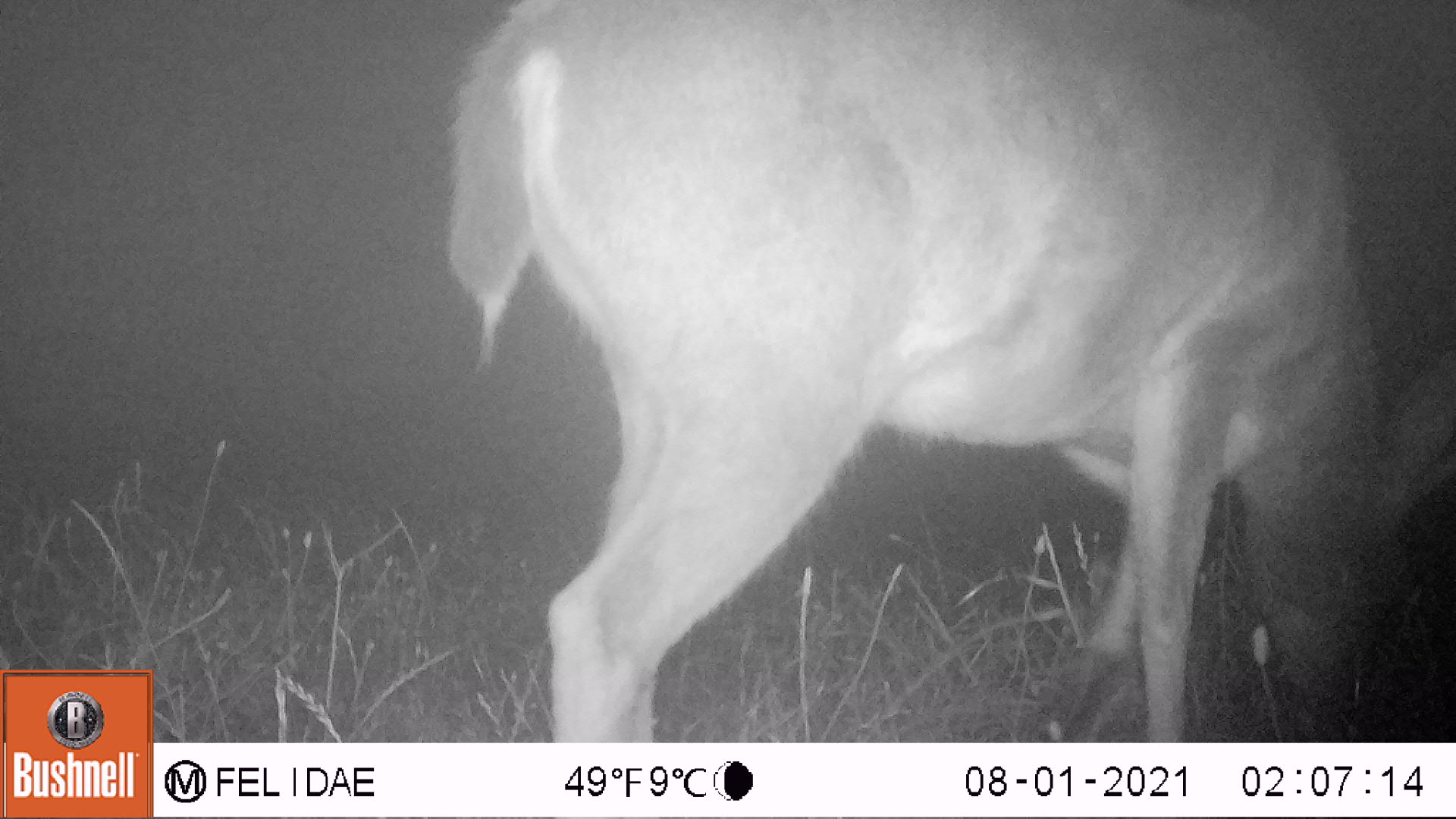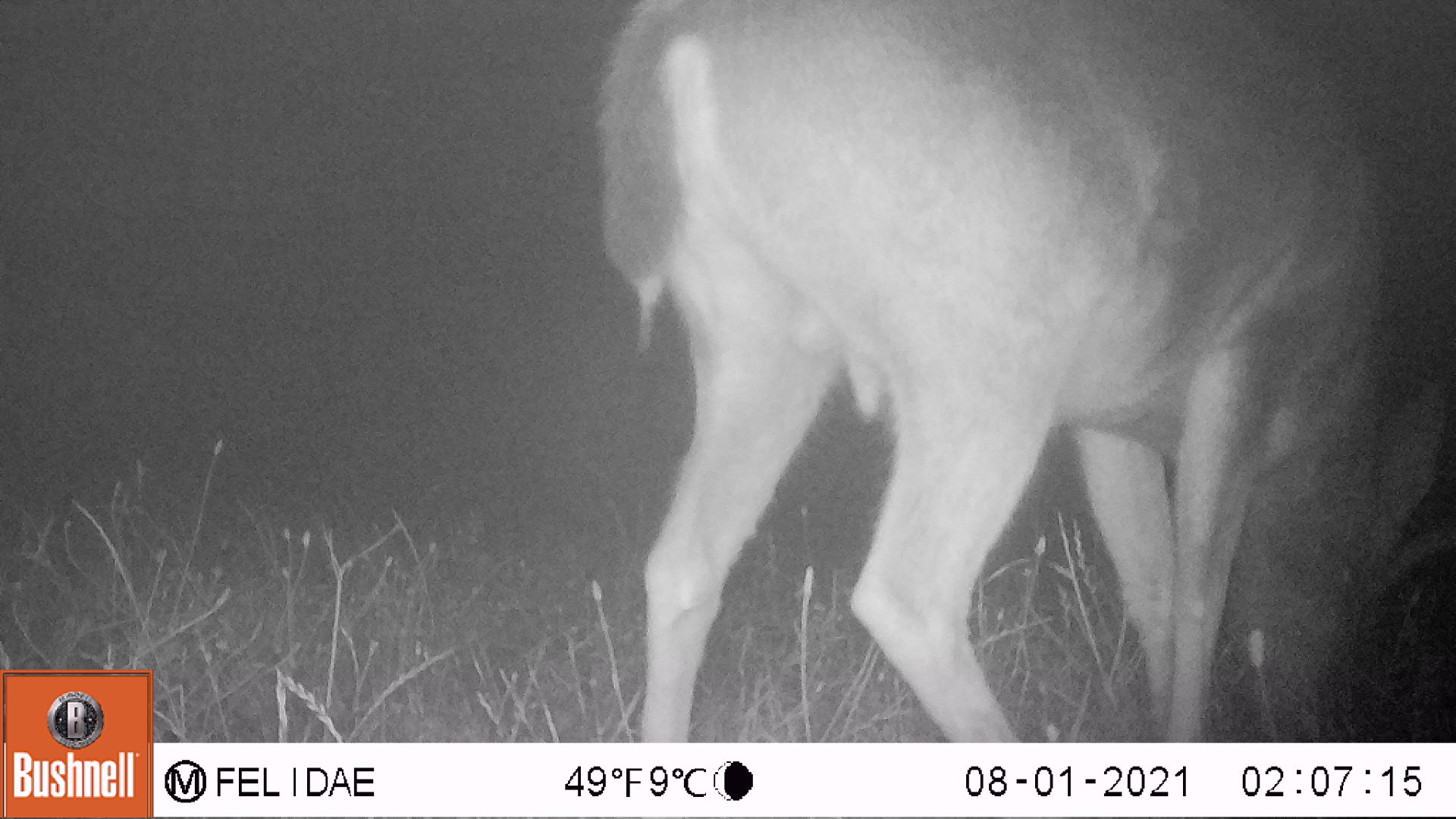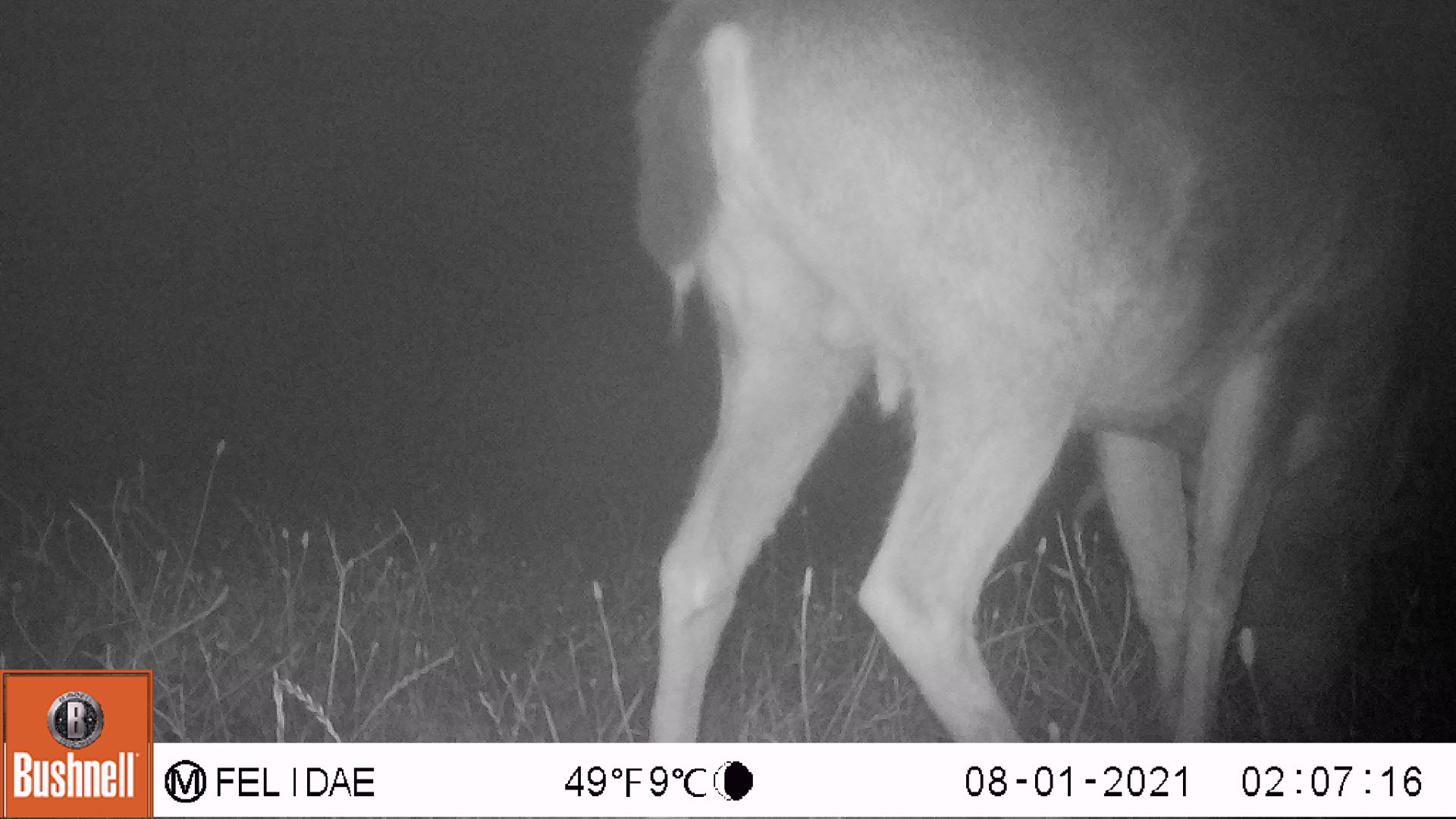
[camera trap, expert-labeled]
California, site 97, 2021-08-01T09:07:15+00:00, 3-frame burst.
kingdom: Animalia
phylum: Chordata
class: Mammalia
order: Artiodactyla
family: Cervidae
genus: Odocoileus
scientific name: Odocoileus hemionus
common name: mule deer